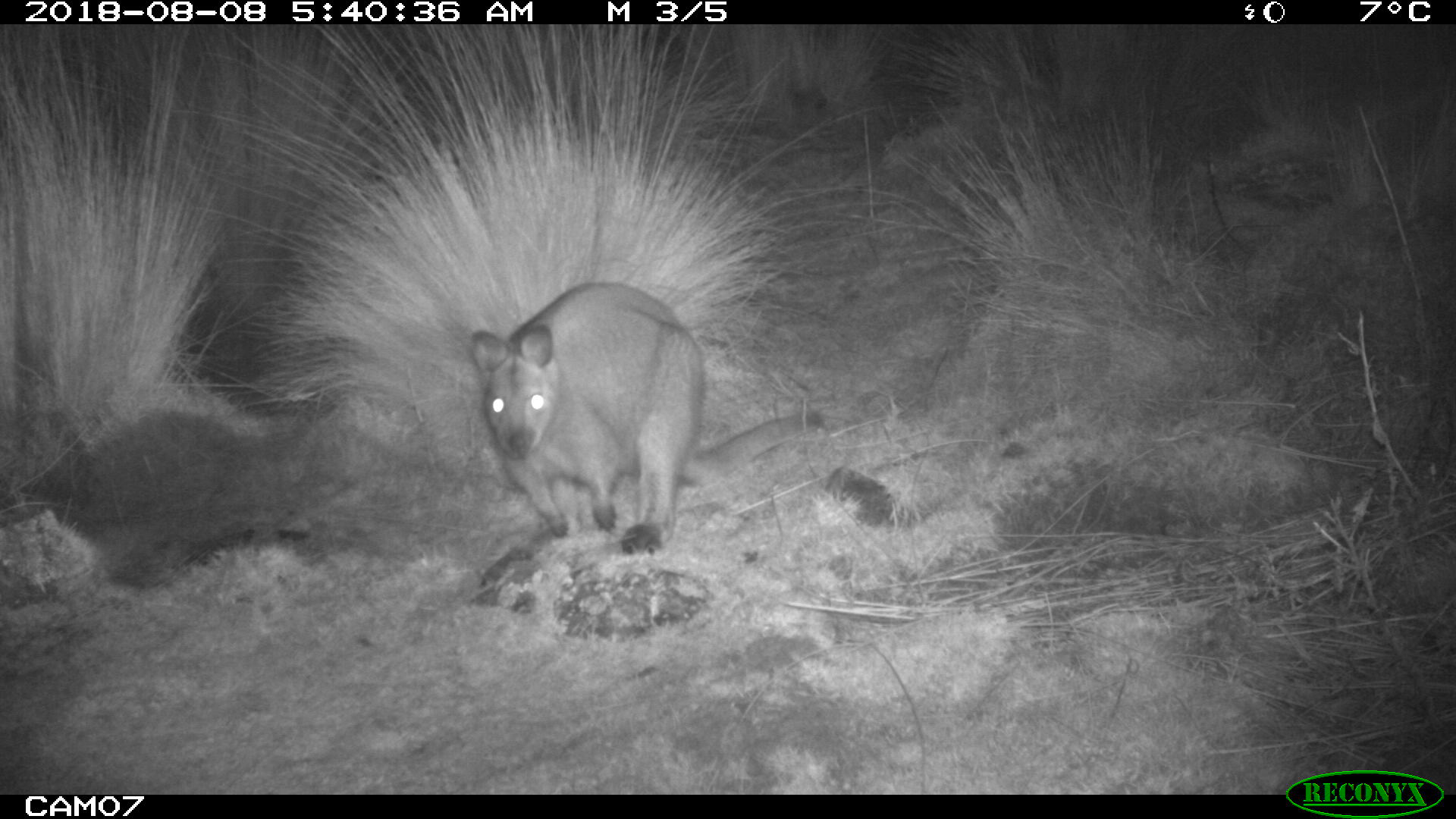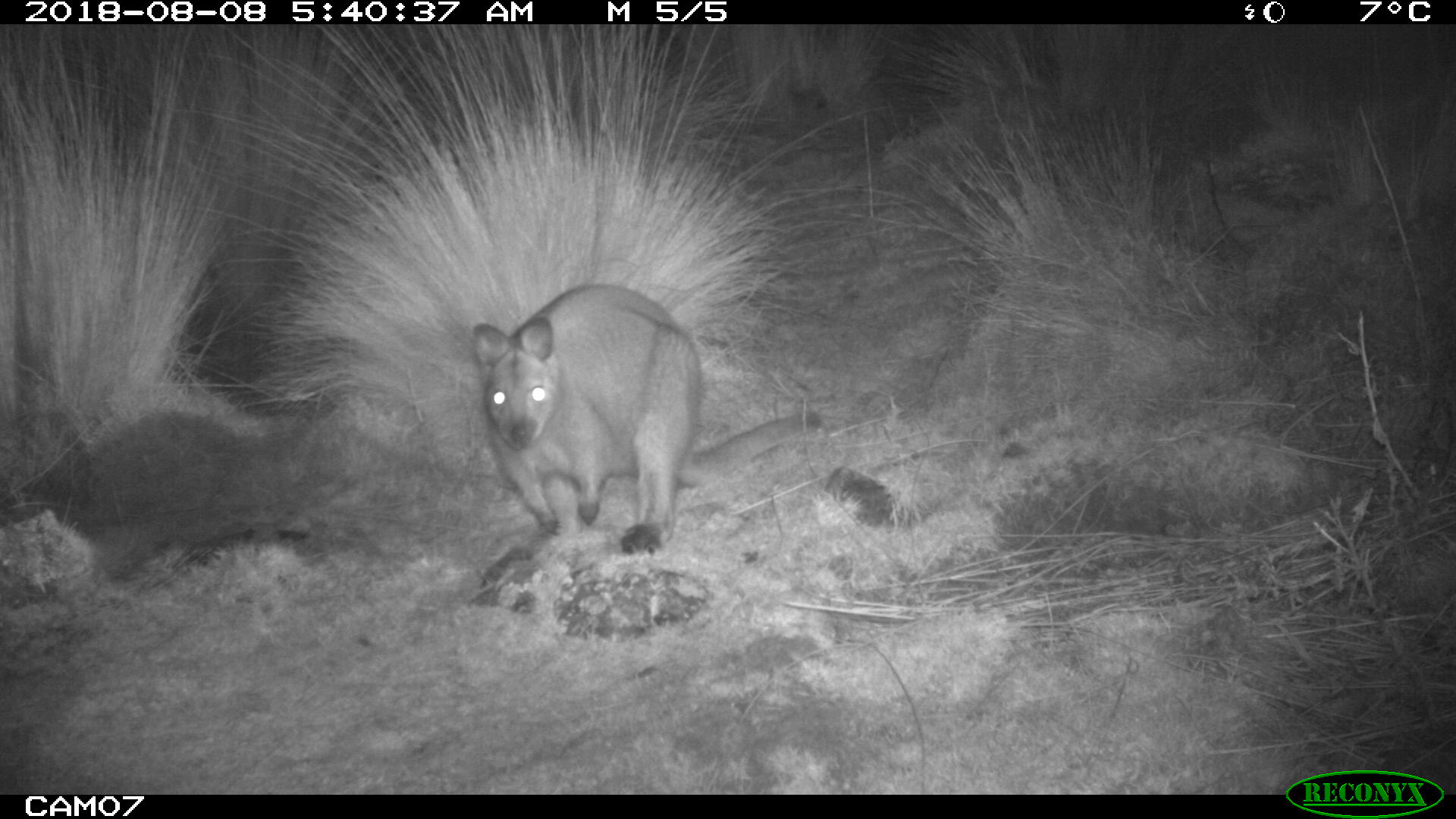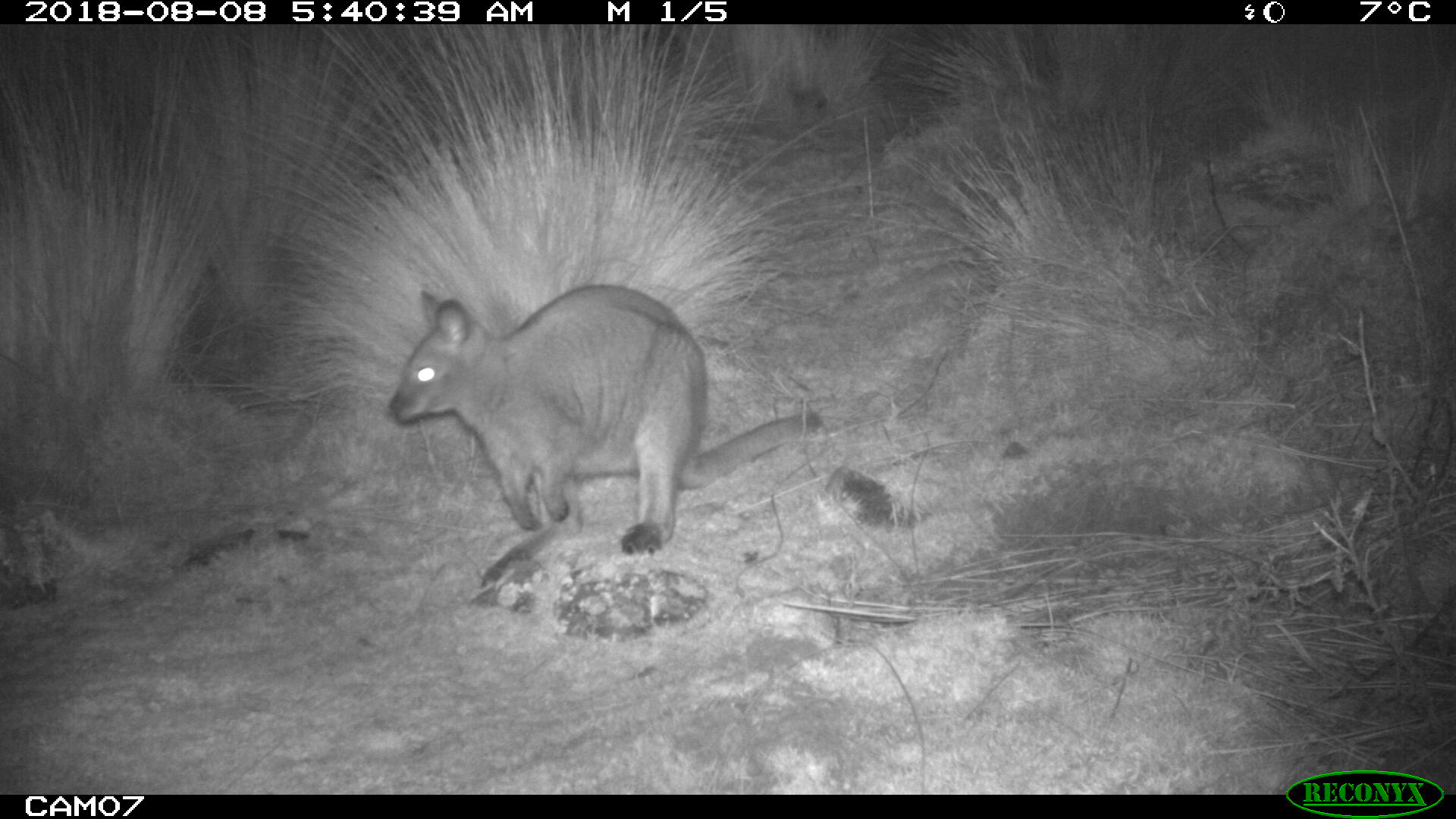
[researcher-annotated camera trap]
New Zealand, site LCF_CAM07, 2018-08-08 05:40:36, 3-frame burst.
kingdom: Animalia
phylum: Chordata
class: Mammalia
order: Diprotodontia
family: Macropodidae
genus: Notamacropus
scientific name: Notamacropus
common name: wallaby